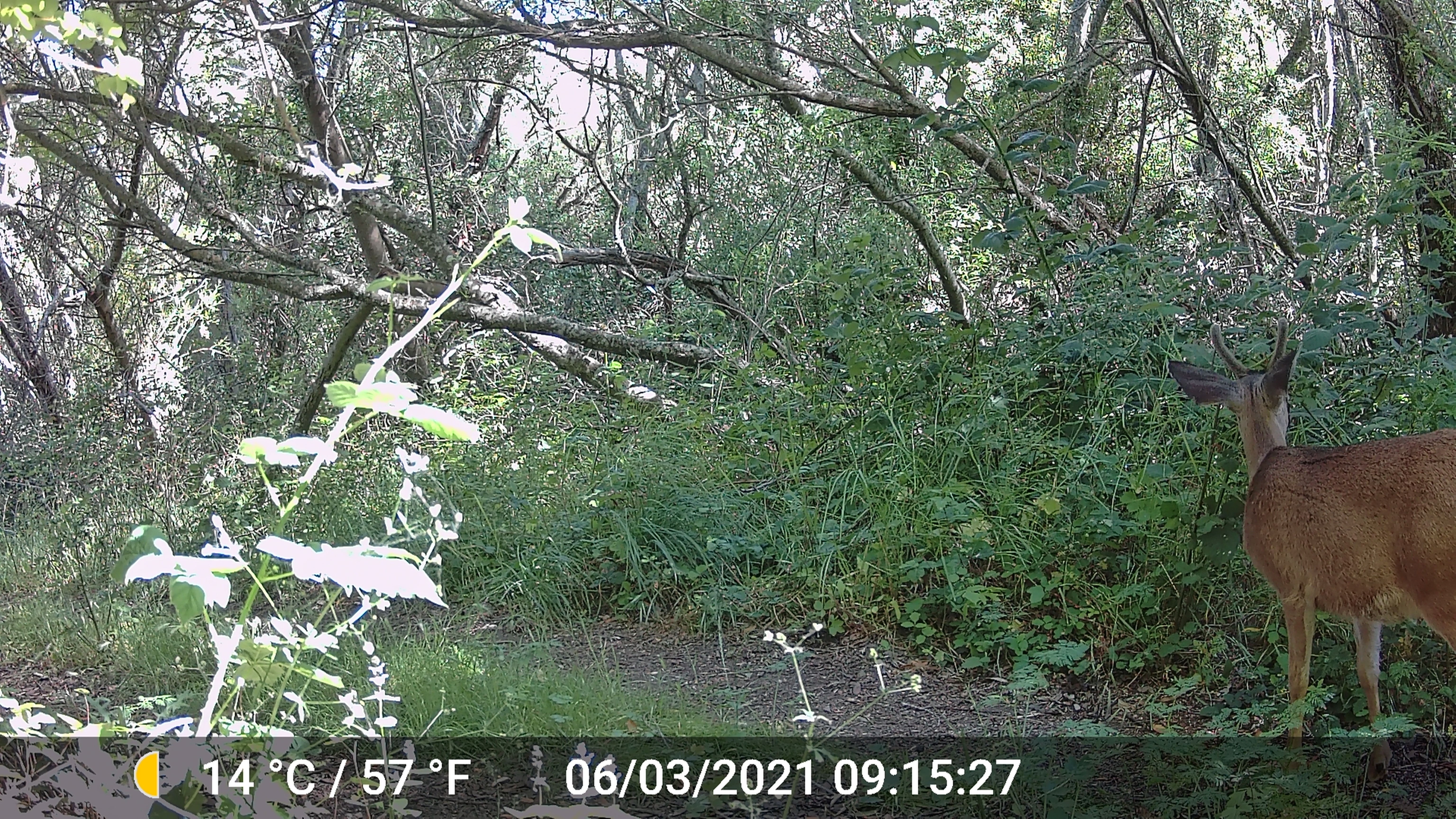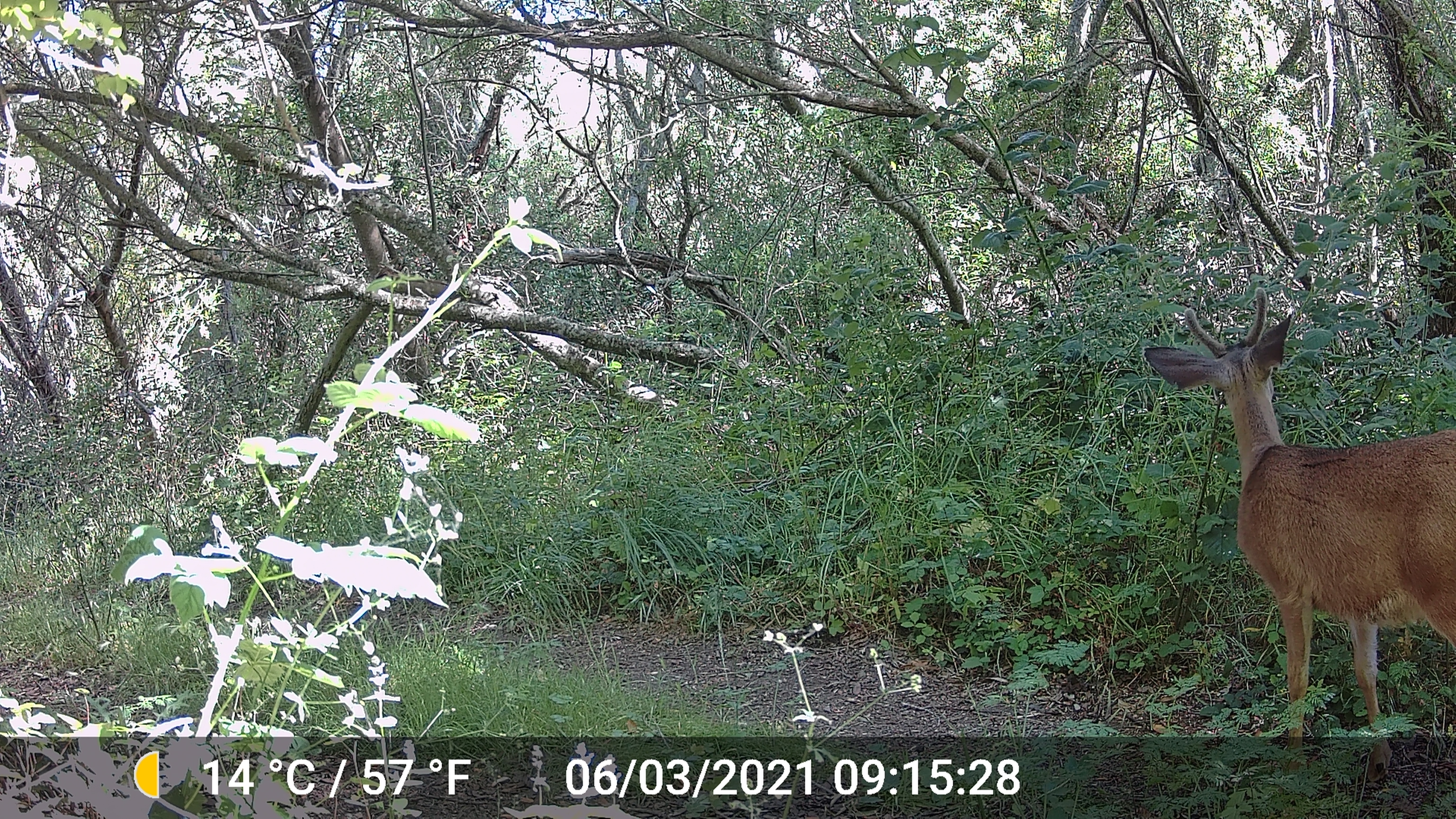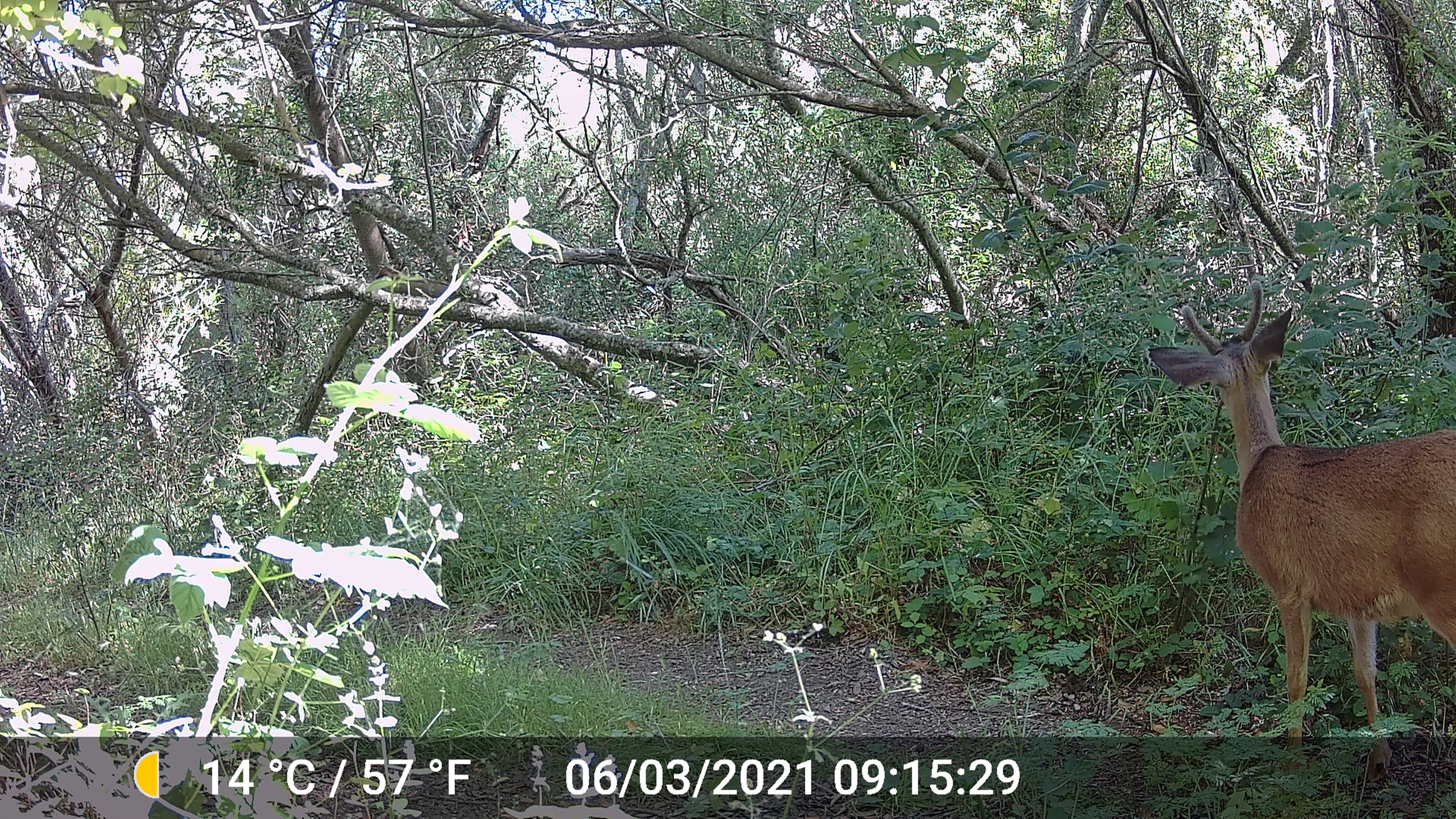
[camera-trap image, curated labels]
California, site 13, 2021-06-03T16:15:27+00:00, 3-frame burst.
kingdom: Animalia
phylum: Chordata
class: Mammalia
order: Artiodactyla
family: Cervidae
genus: Odocoileus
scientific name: Odocoileus hemionus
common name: mule deer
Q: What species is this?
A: Mule deer (Odocoileus hemionus).